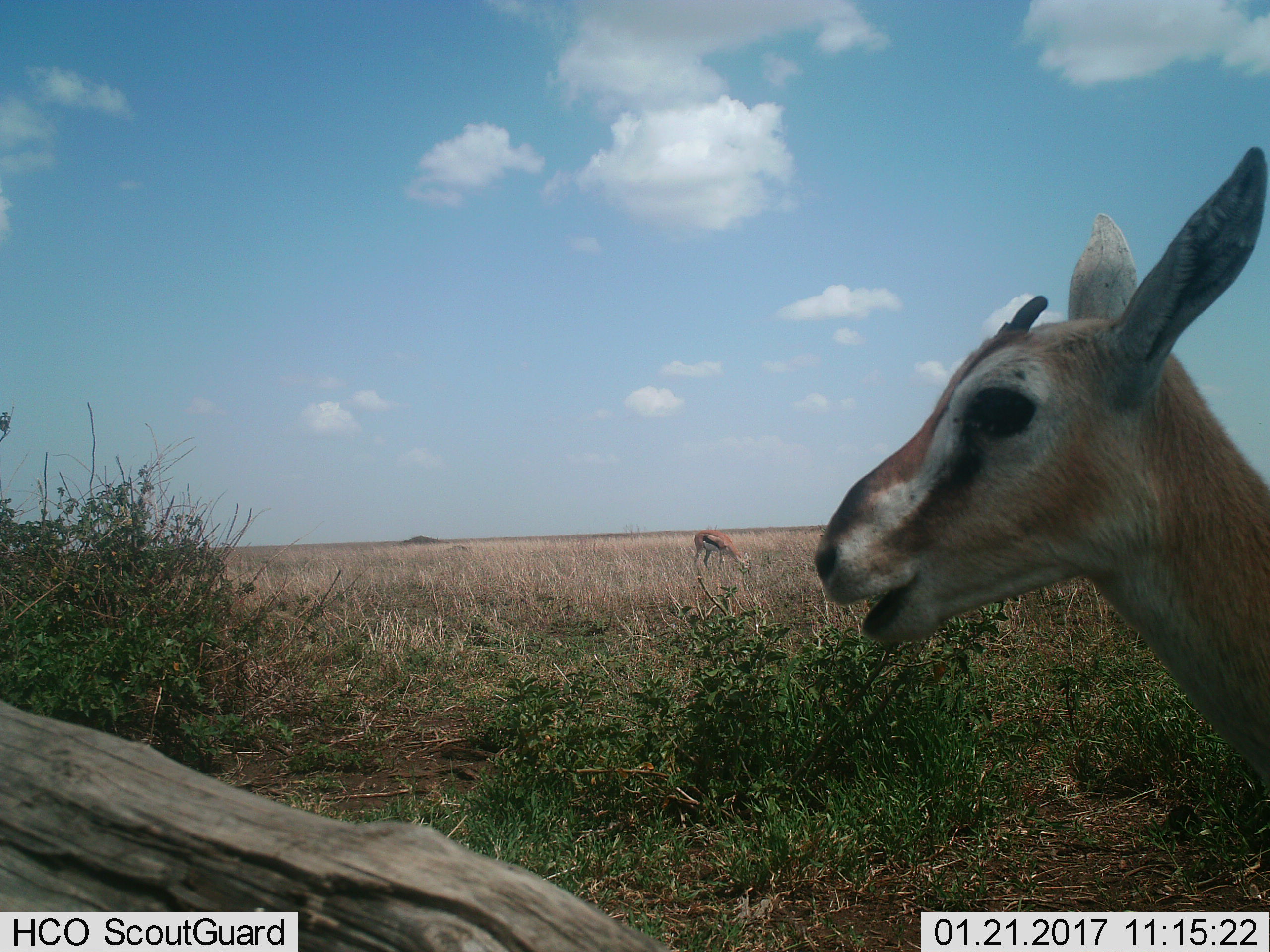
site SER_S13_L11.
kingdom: Animalia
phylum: Chordata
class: Mammalia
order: Artiodactyla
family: Bovidae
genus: Eudorcas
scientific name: Eudorcas thomsonii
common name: thomson's gazelle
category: gazellethomsons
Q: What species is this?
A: Gazellethomsons (thomson's gazelle) (Eudorcas thomsonii).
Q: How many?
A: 2.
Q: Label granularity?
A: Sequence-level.